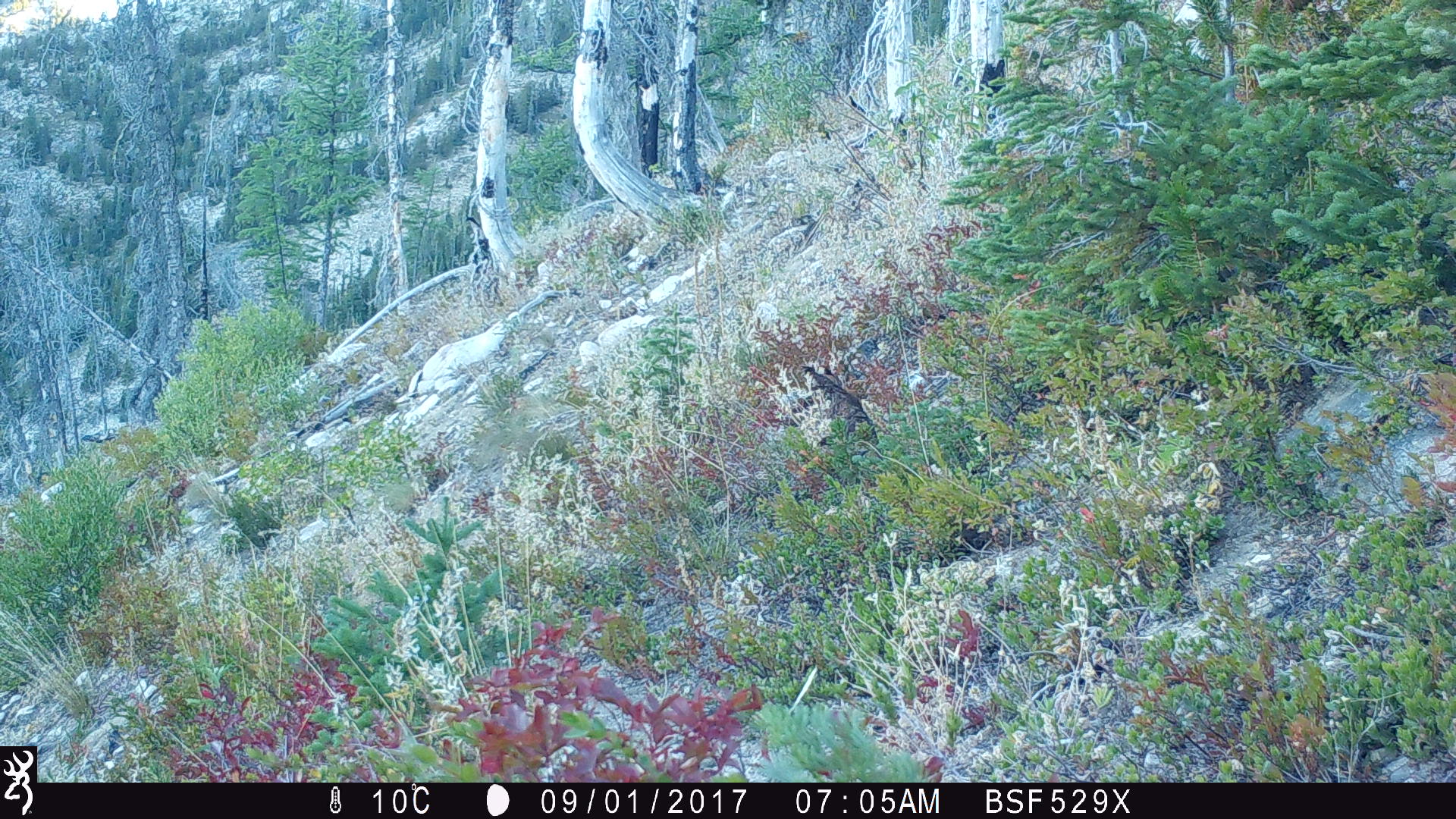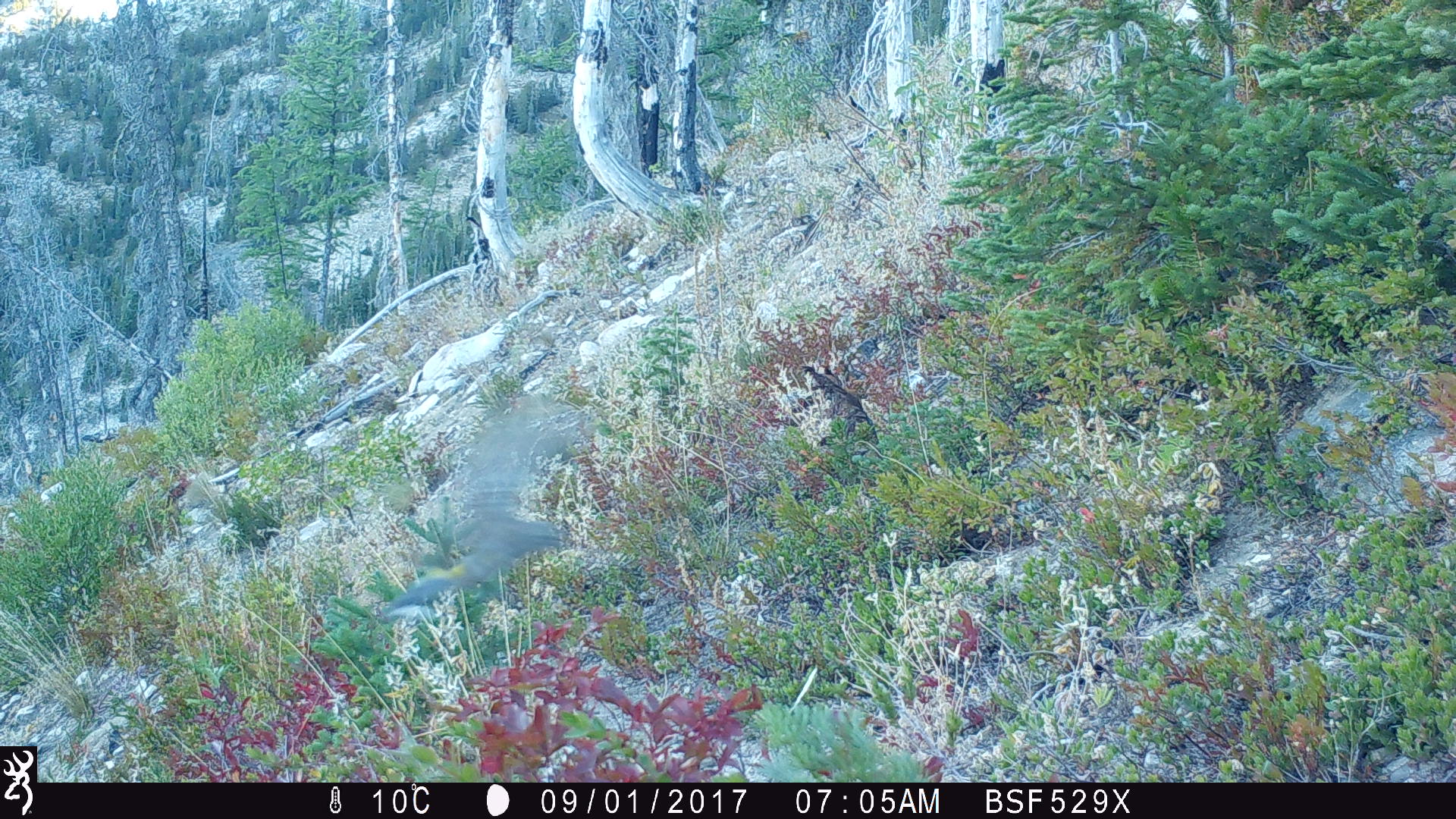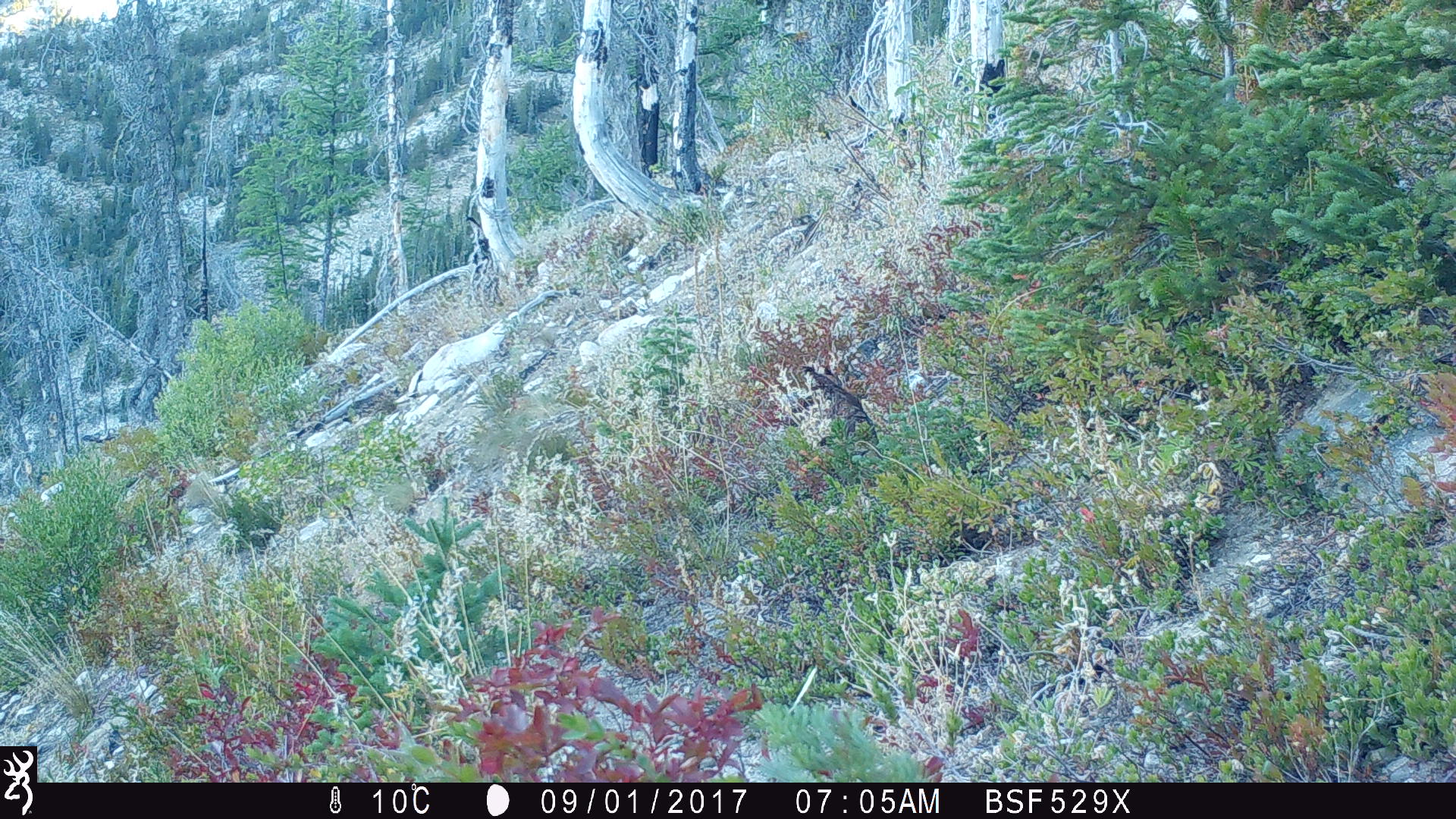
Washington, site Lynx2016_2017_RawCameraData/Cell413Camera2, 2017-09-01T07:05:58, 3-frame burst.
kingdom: Animalia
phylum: Chordata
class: Aves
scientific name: Aves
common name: birds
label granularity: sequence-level